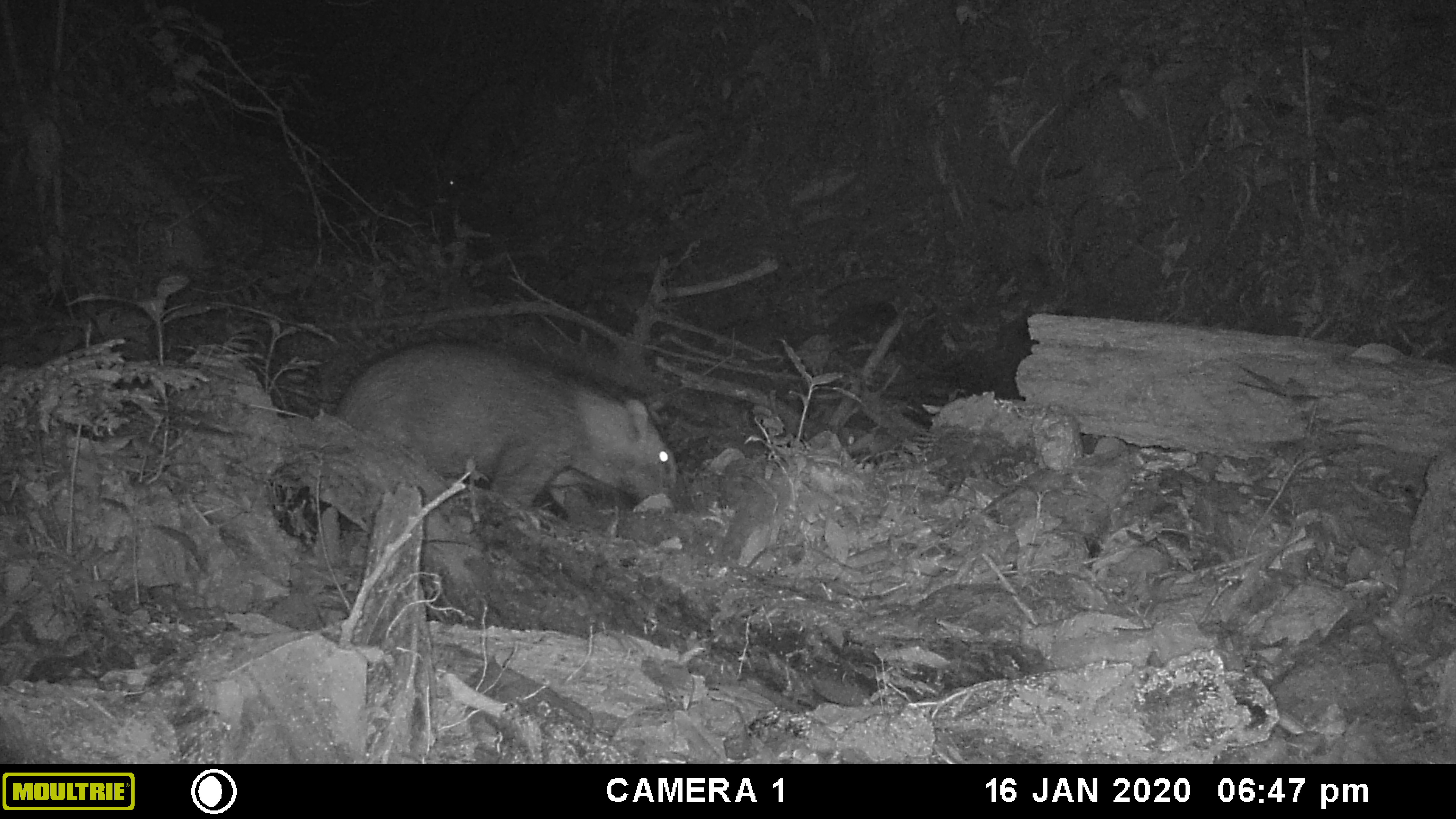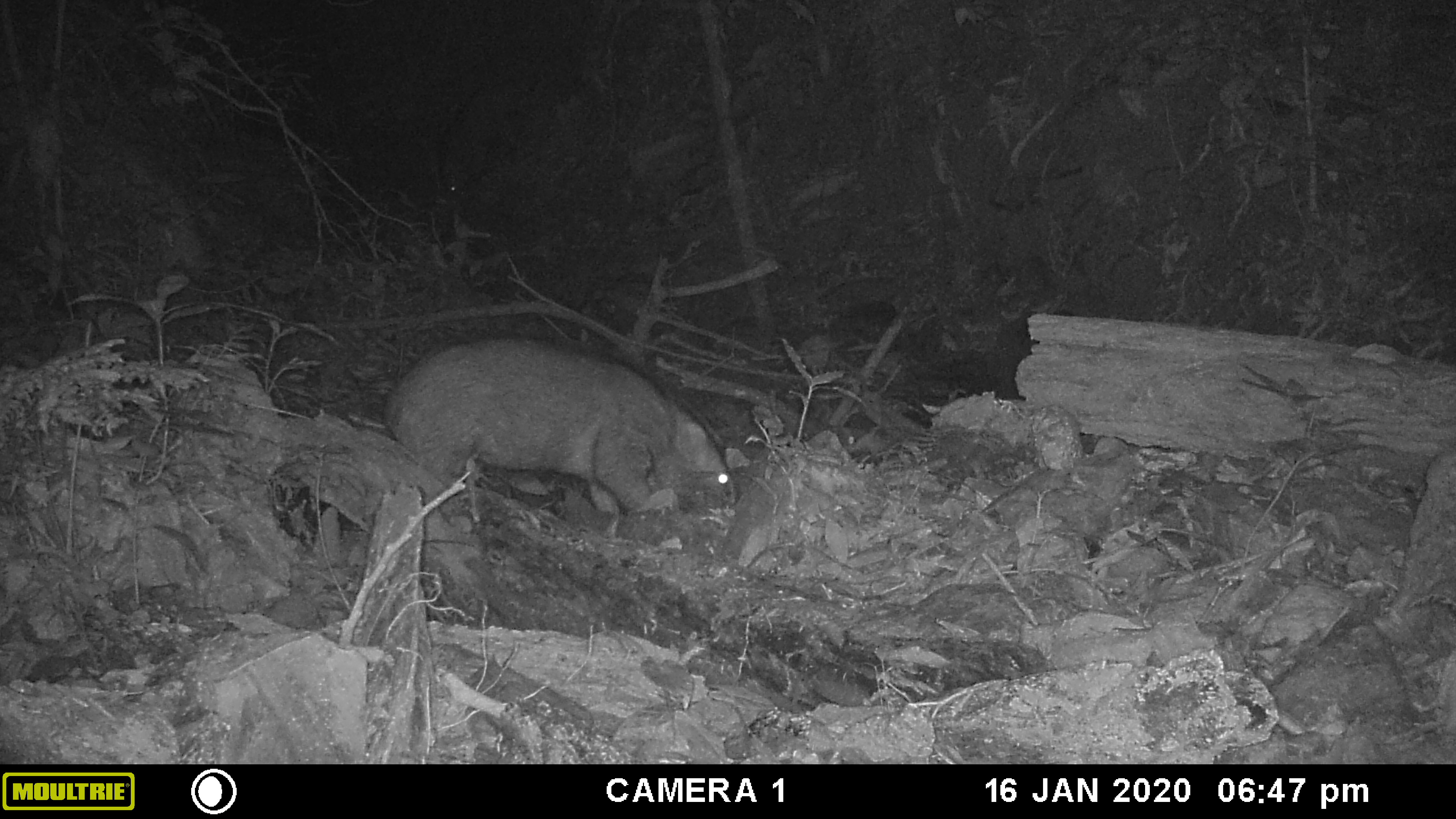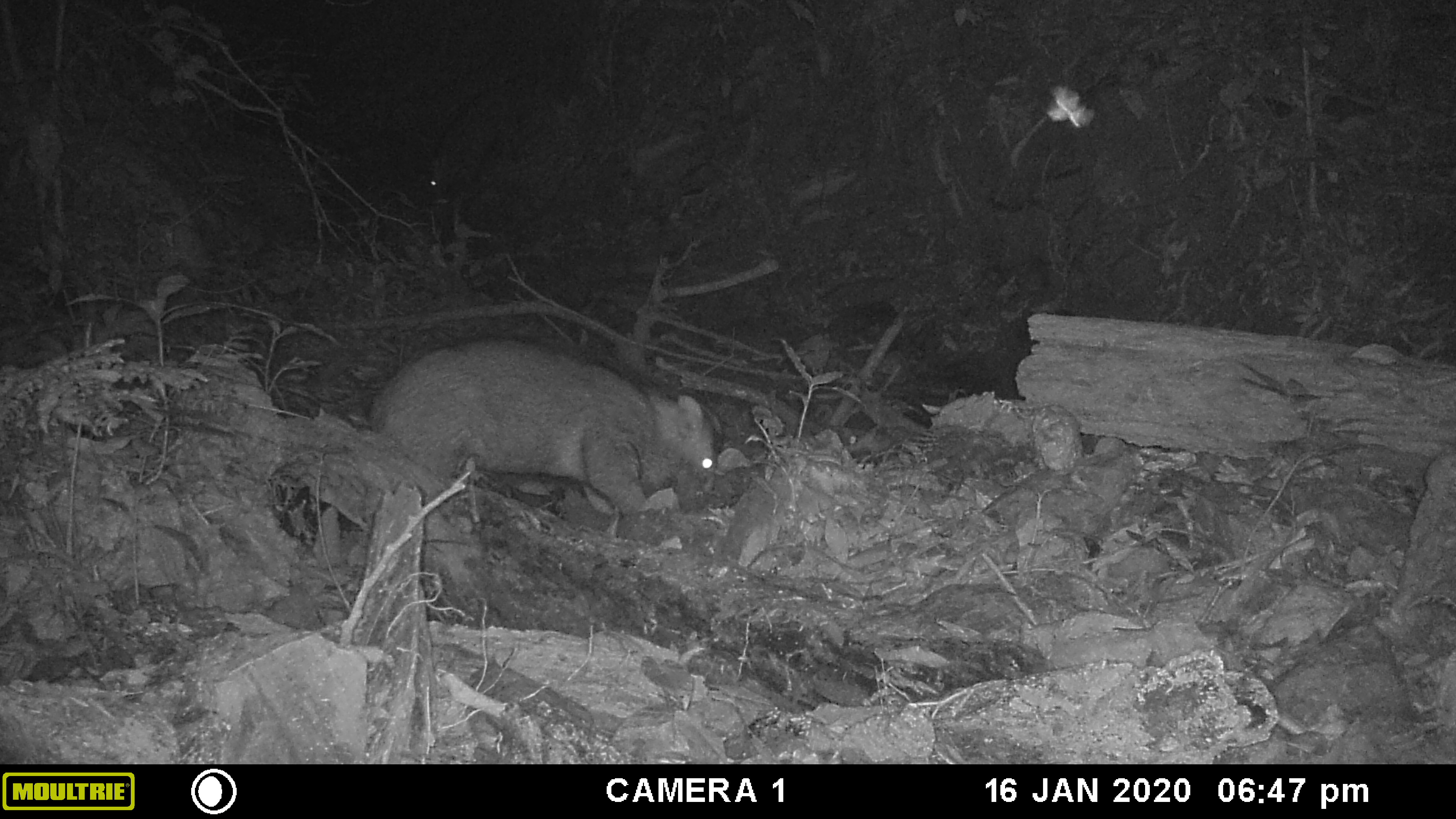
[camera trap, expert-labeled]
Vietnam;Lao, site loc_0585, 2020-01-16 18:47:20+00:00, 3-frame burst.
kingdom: Animalia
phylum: Chordata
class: Mammalia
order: Artiodactyla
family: Suidae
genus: Sus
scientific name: Sus scrofa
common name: eurasian wild pig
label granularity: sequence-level